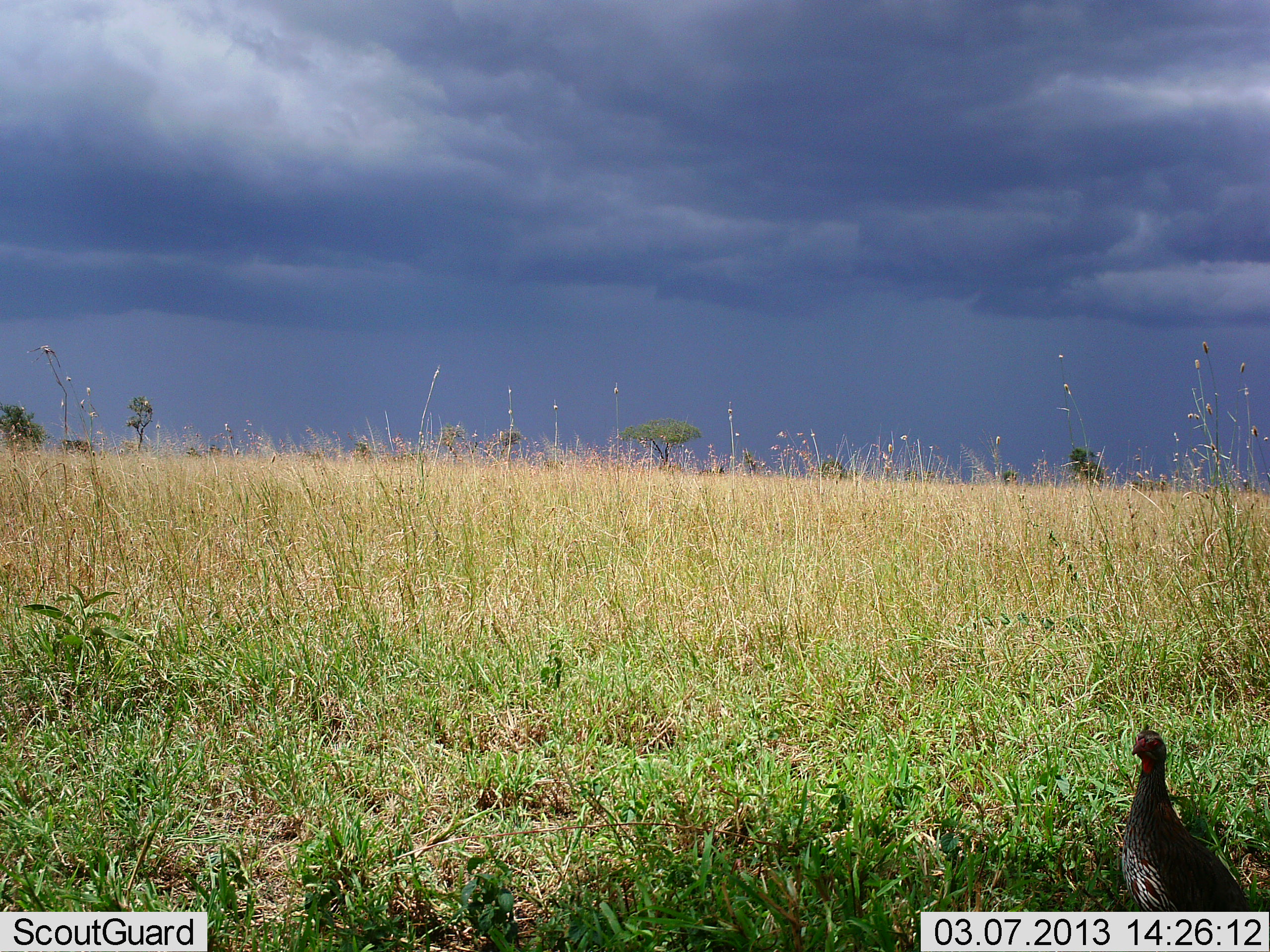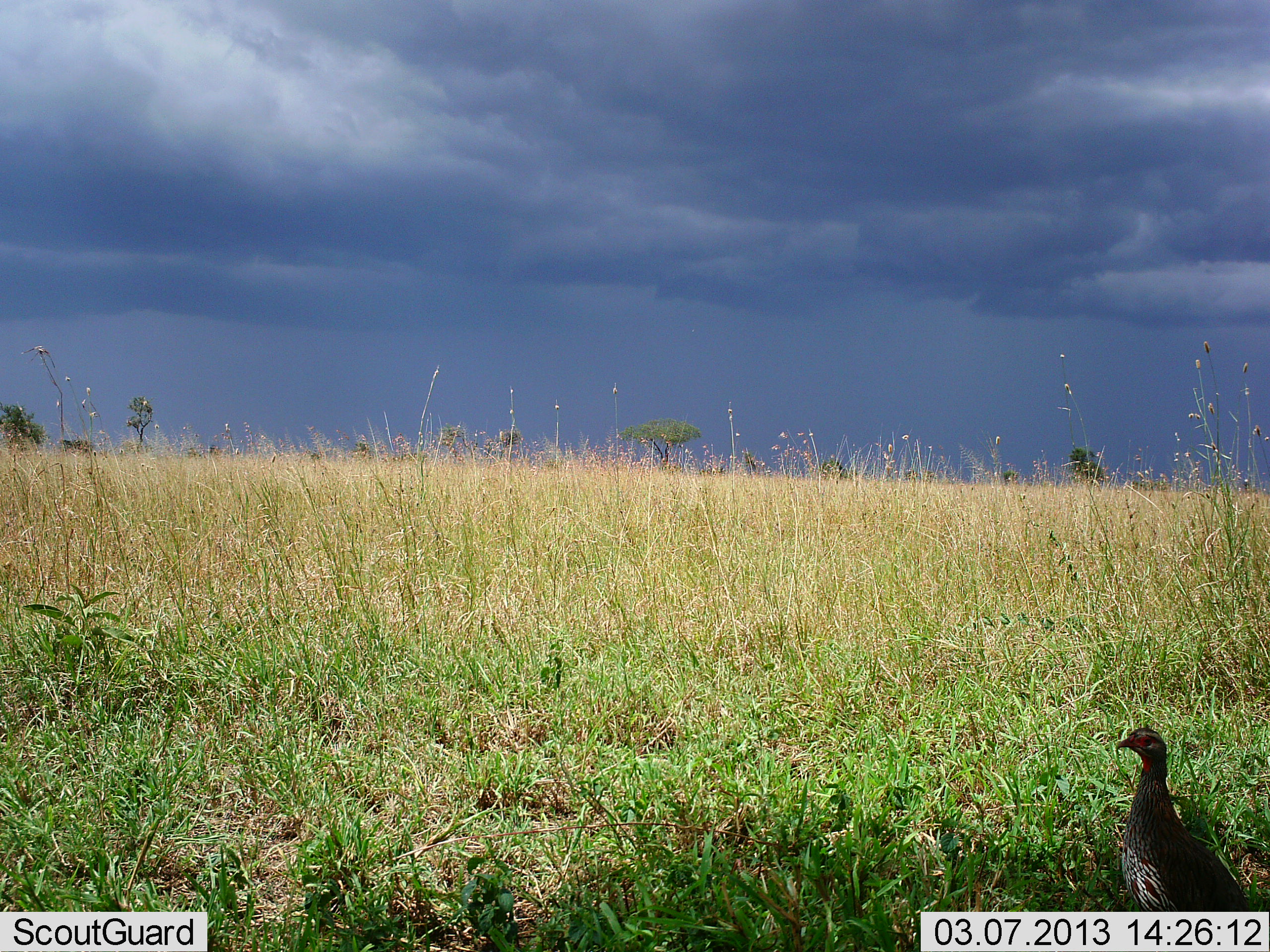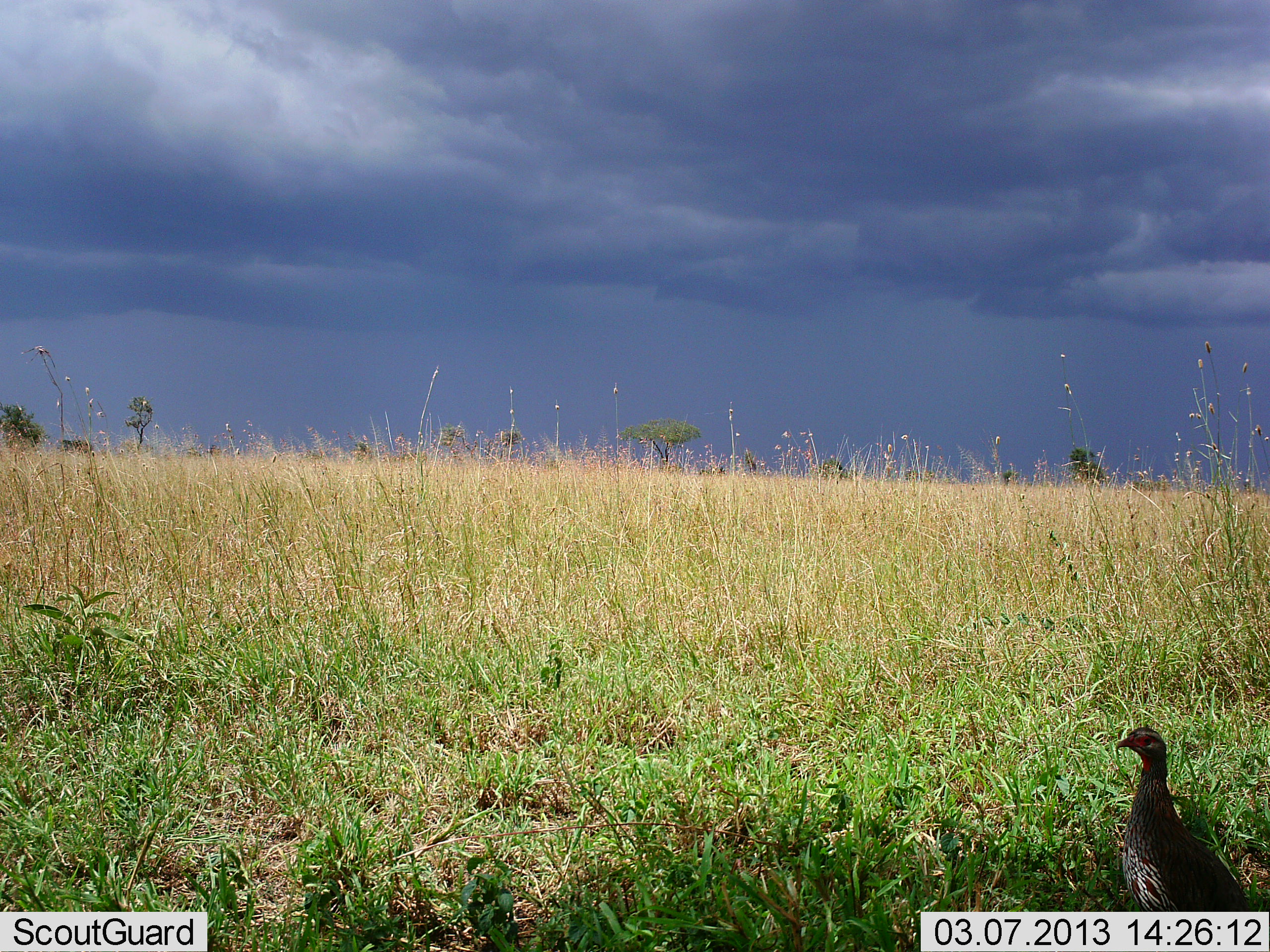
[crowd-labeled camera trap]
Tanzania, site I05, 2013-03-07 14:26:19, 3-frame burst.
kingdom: Animalia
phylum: Chordata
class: Aves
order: Galliformes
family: Numididae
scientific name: Numididae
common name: guinea fowl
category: guineafowl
Guineafowl (guinea fowl) (Numididae), count 1. Behavior (volunteer vote fractions): standing 100%, resting 6%, moving 0%, interacting 0%. Young present (vote fraction): 0%. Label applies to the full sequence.